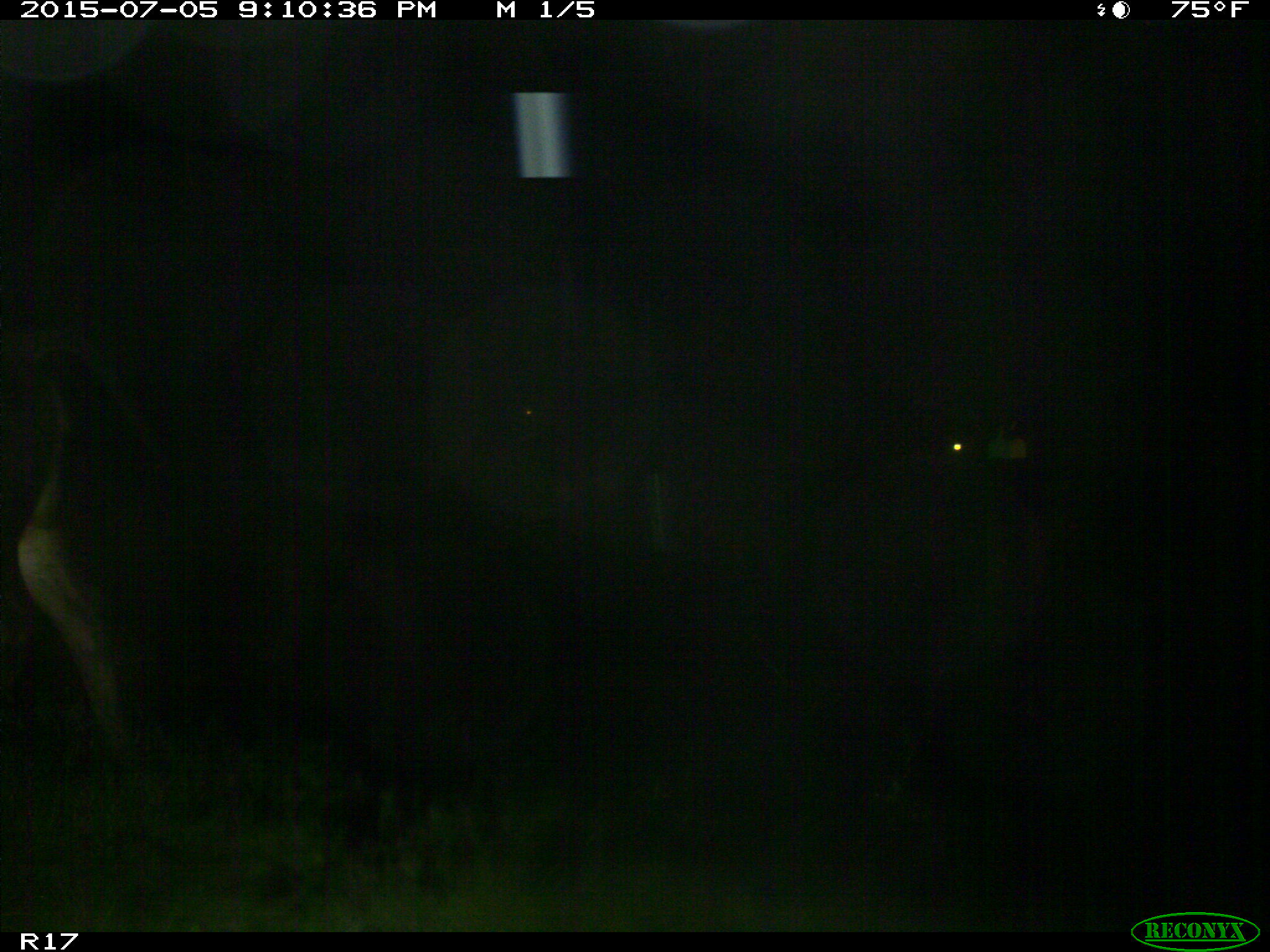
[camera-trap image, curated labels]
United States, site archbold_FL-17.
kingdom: Animalia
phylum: Chordata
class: Mammalia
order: Artiodactyla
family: Bovidae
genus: Bos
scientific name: Bos taurus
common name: domestic cow